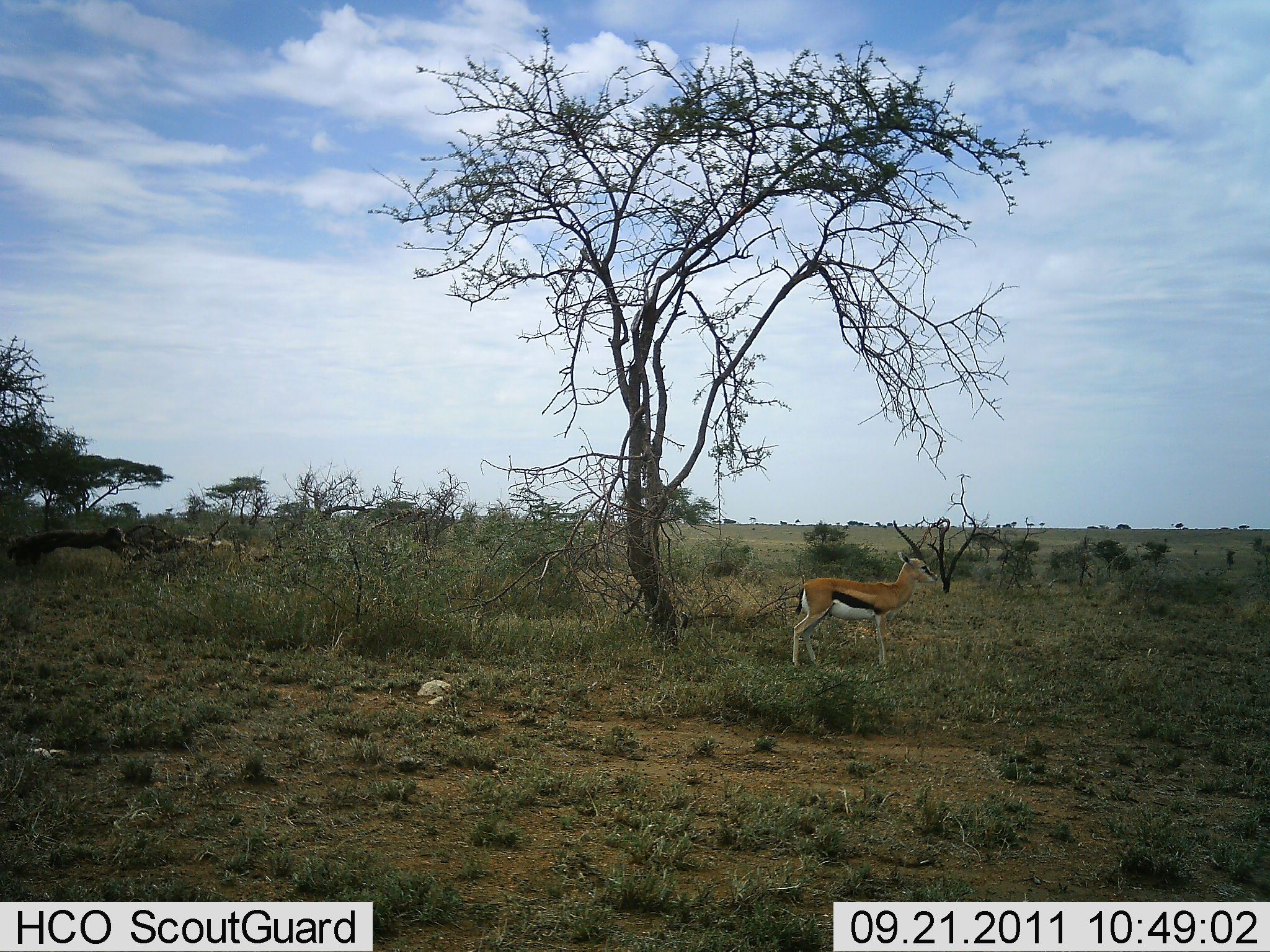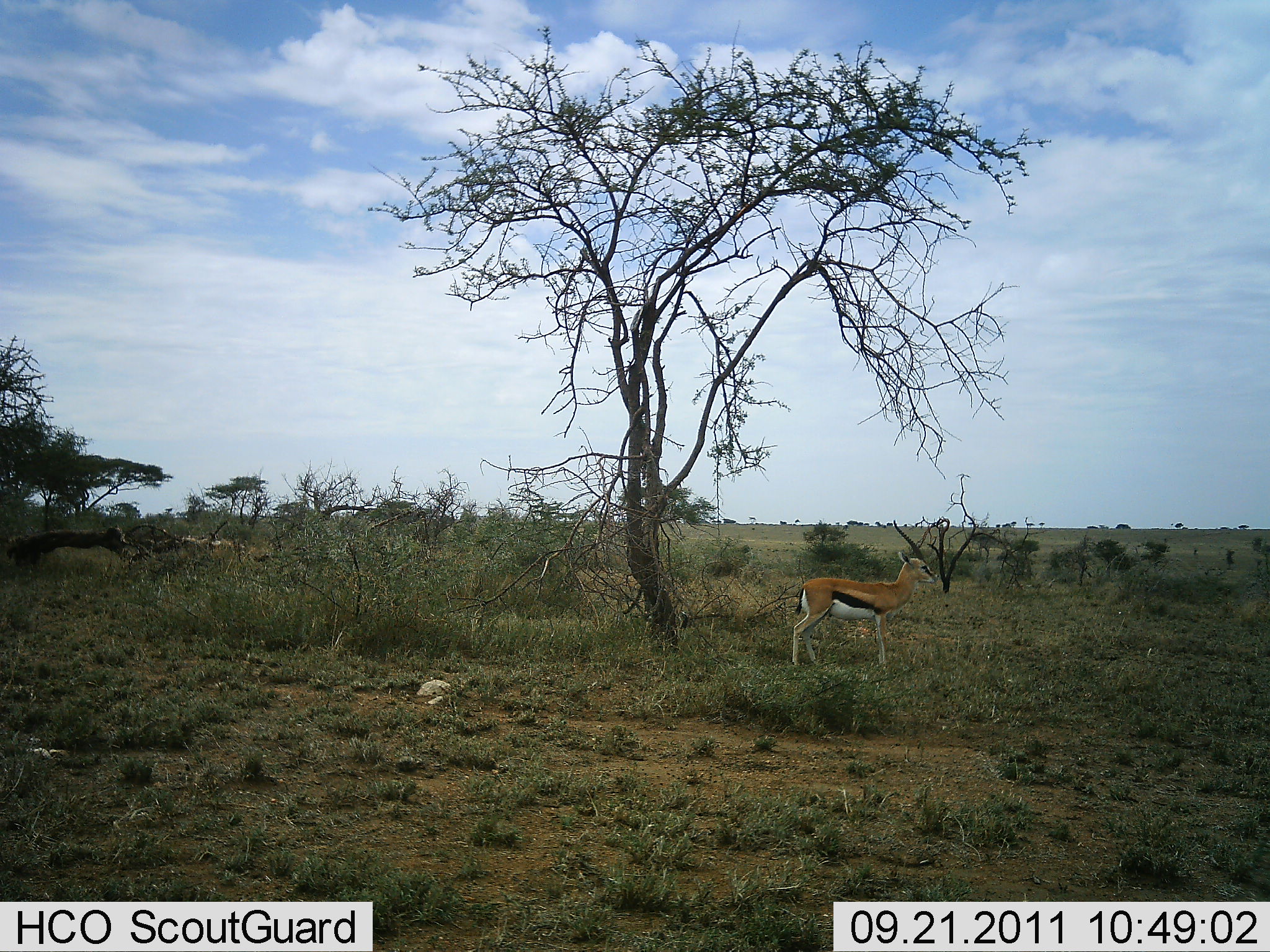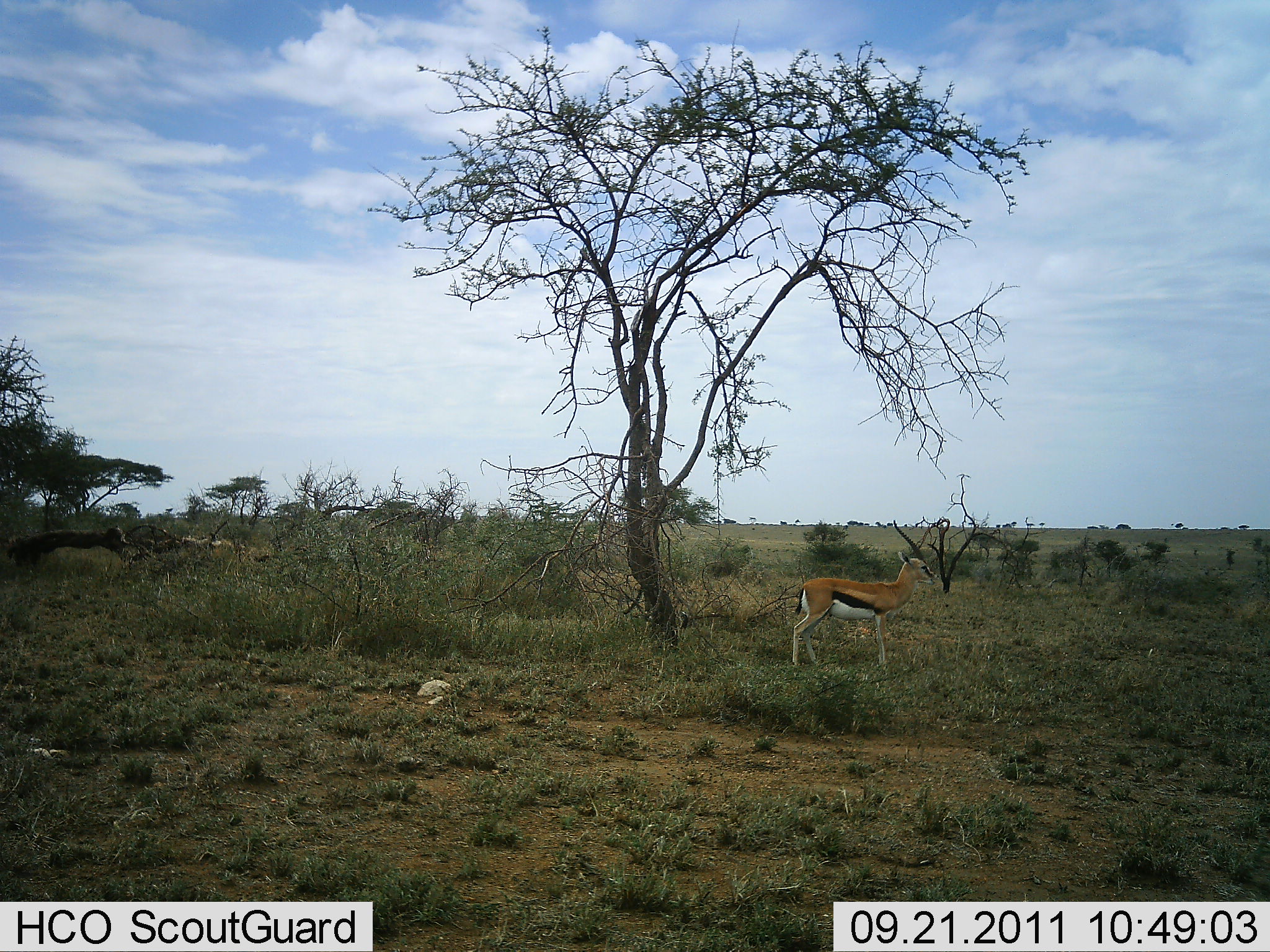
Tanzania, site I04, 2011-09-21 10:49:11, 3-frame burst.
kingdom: Animalia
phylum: Chordata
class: Mammalia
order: Artiodactyla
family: Bovidae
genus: Eudorcas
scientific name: Eudorcas thomsonii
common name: thomson's gazelle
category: gazellethomsons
Gazellethomsons (thomson's gazelle) (Eudorcas thomsonii), count 1. Behavior (volunteer vote fractions): standing 90%, resting 0%, moving 0%, interacting 0%. Young present (vote fraction): 0%. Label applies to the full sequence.